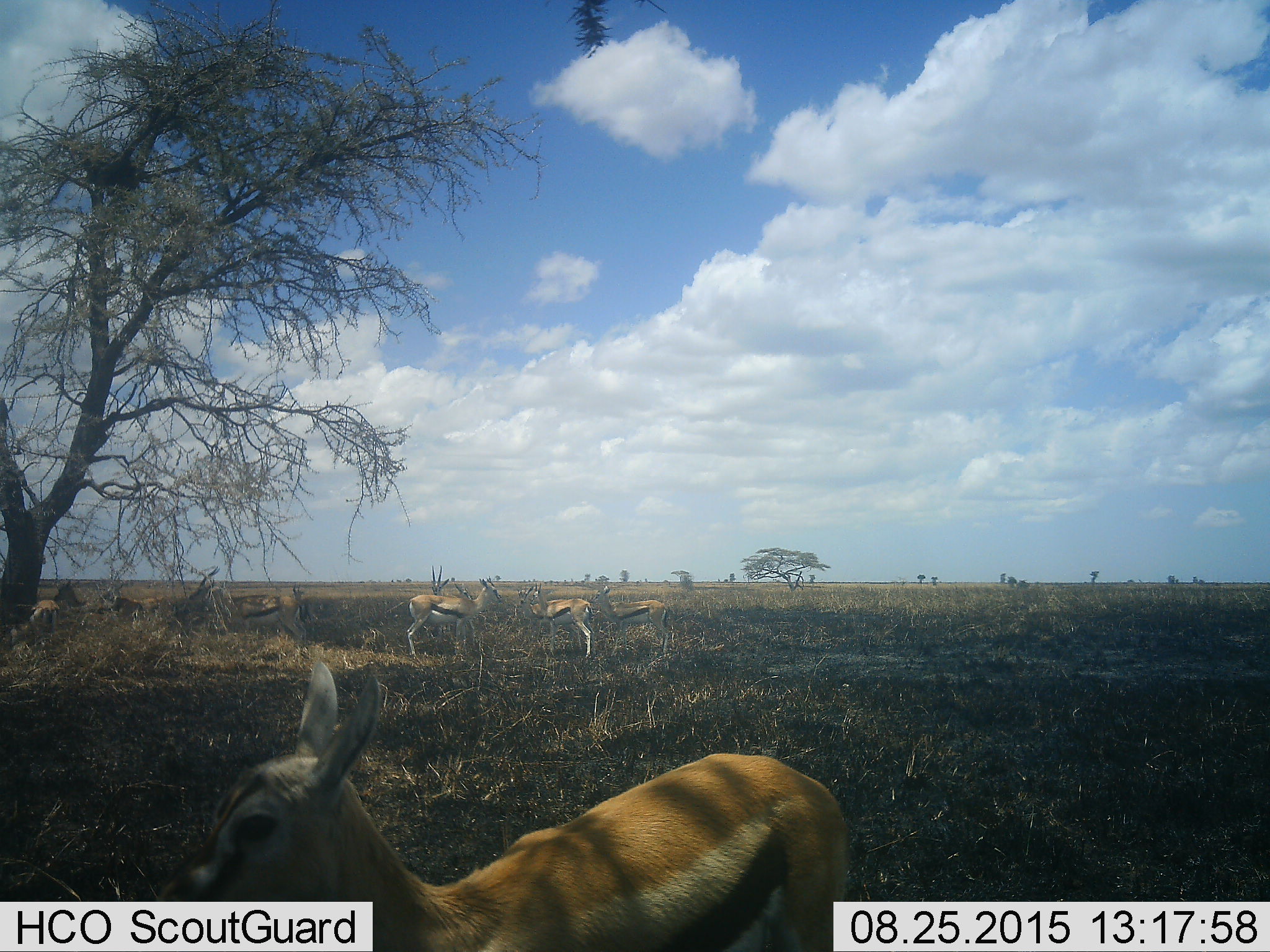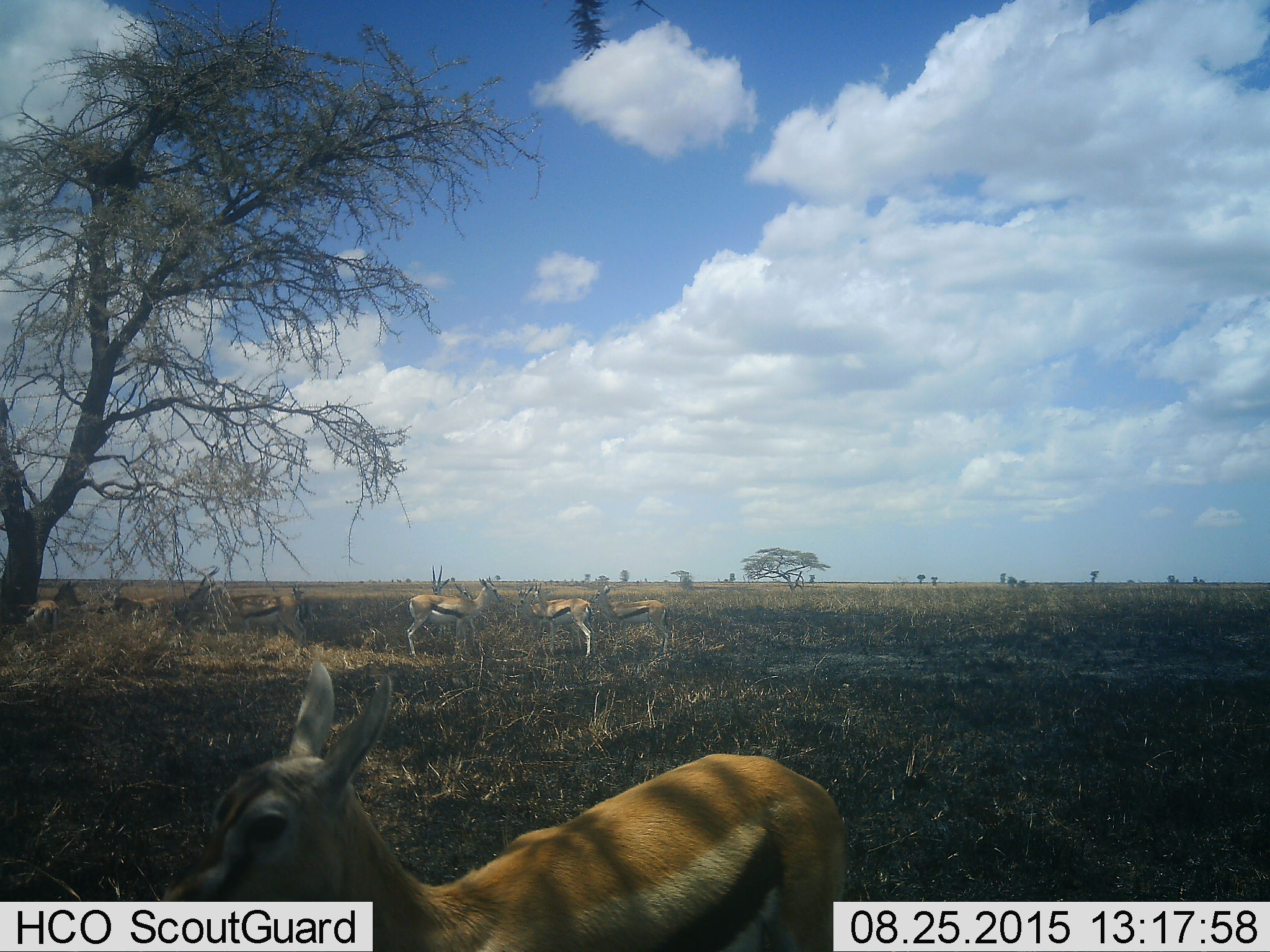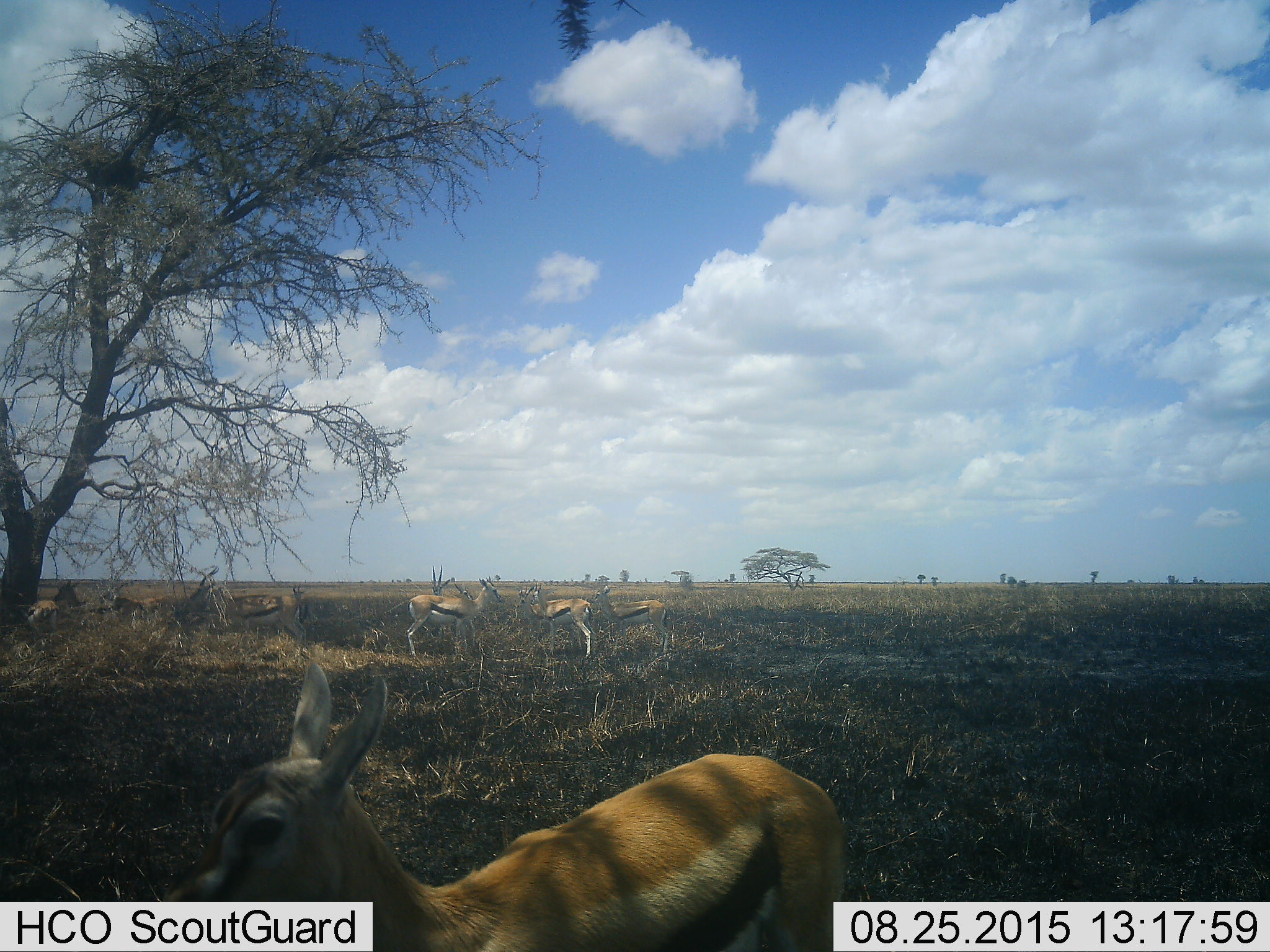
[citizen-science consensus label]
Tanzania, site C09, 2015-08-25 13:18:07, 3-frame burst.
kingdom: Animalia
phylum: Chordata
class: Mammalia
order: Artiodactyla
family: Bovidae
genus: Eudorcas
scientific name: Eudorcas thomsonii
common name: thomson's gazelle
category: gazellethomsons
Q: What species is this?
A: Gazellethomsons (thomson's gazelle) (Eudorcas thomsonii).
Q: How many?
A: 11-50.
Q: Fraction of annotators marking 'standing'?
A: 93%.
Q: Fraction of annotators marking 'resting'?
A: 29%.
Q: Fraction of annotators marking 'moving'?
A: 14%.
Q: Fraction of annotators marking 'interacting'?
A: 14%.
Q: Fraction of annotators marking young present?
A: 0%.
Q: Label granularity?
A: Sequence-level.